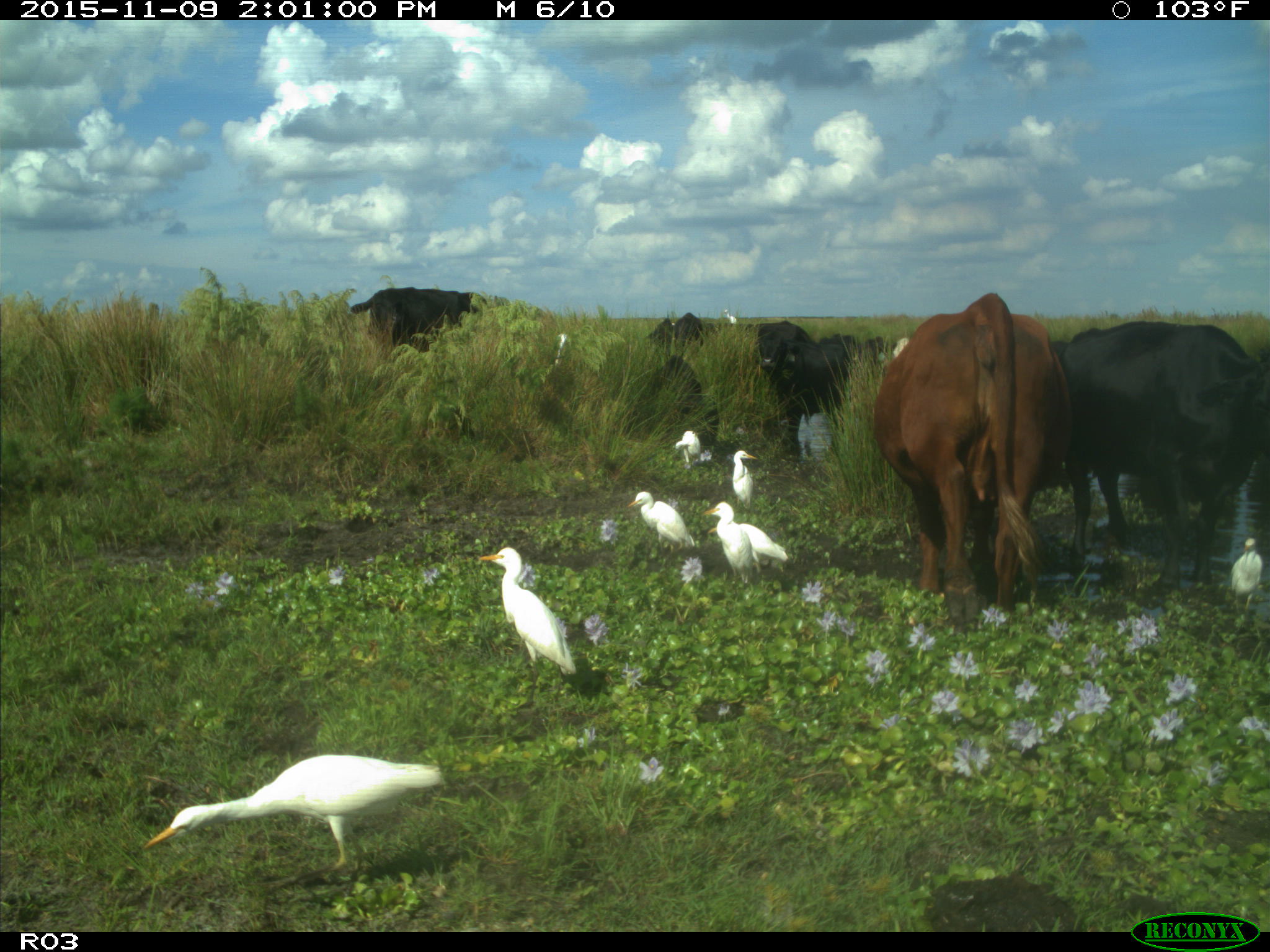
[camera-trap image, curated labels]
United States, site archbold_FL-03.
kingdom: Animalia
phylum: Chordata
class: Mammalia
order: Artiodactyla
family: Bovidae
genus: Bos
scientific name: Bos taurus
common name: domestic cow